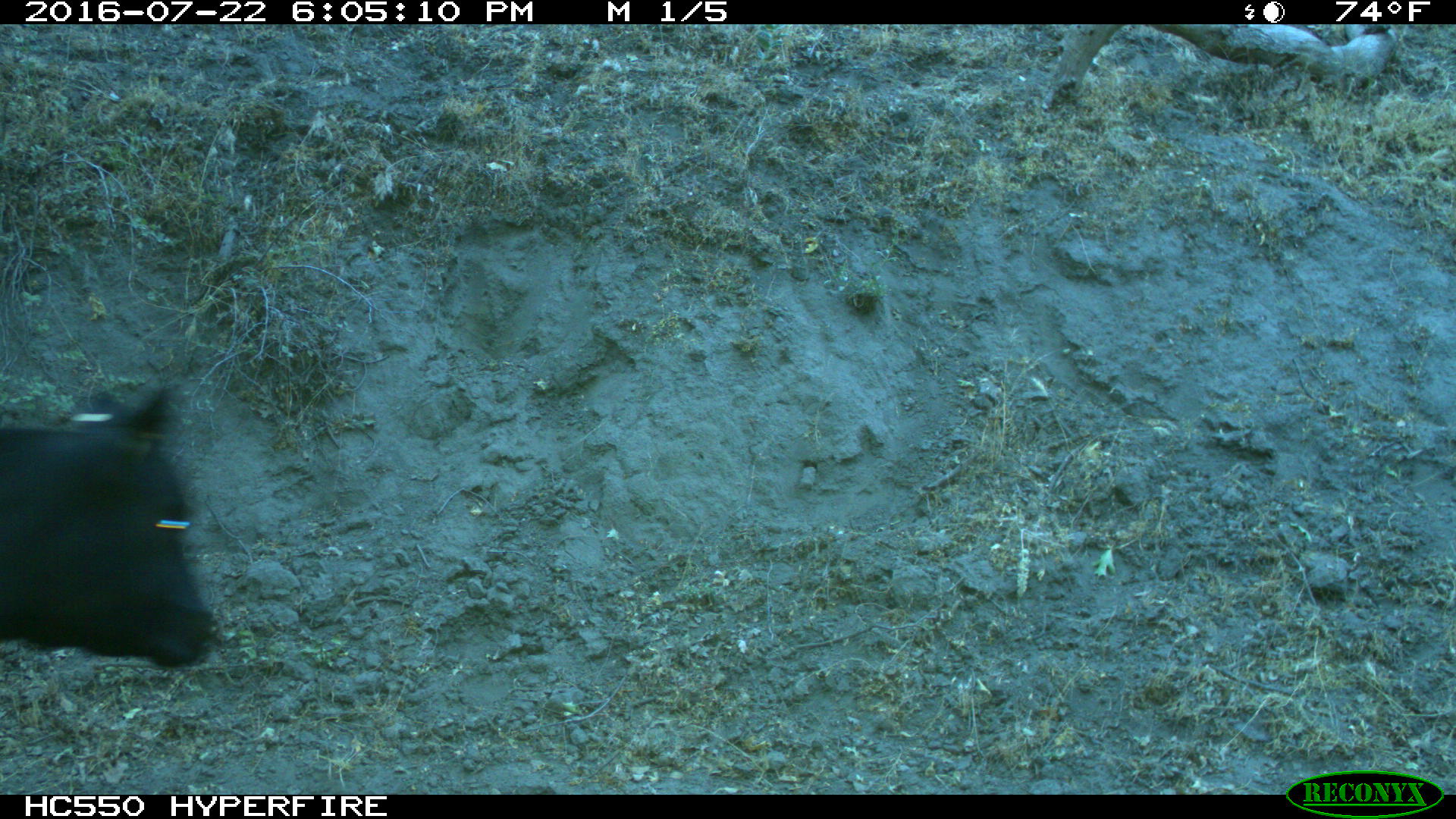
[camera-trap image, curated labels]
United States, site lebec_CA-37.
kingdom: Animalia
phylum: Chordata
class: Mammalia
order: Artiodactyla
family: Bovidae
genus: Bos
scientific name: Bos taurus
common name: domestic cow